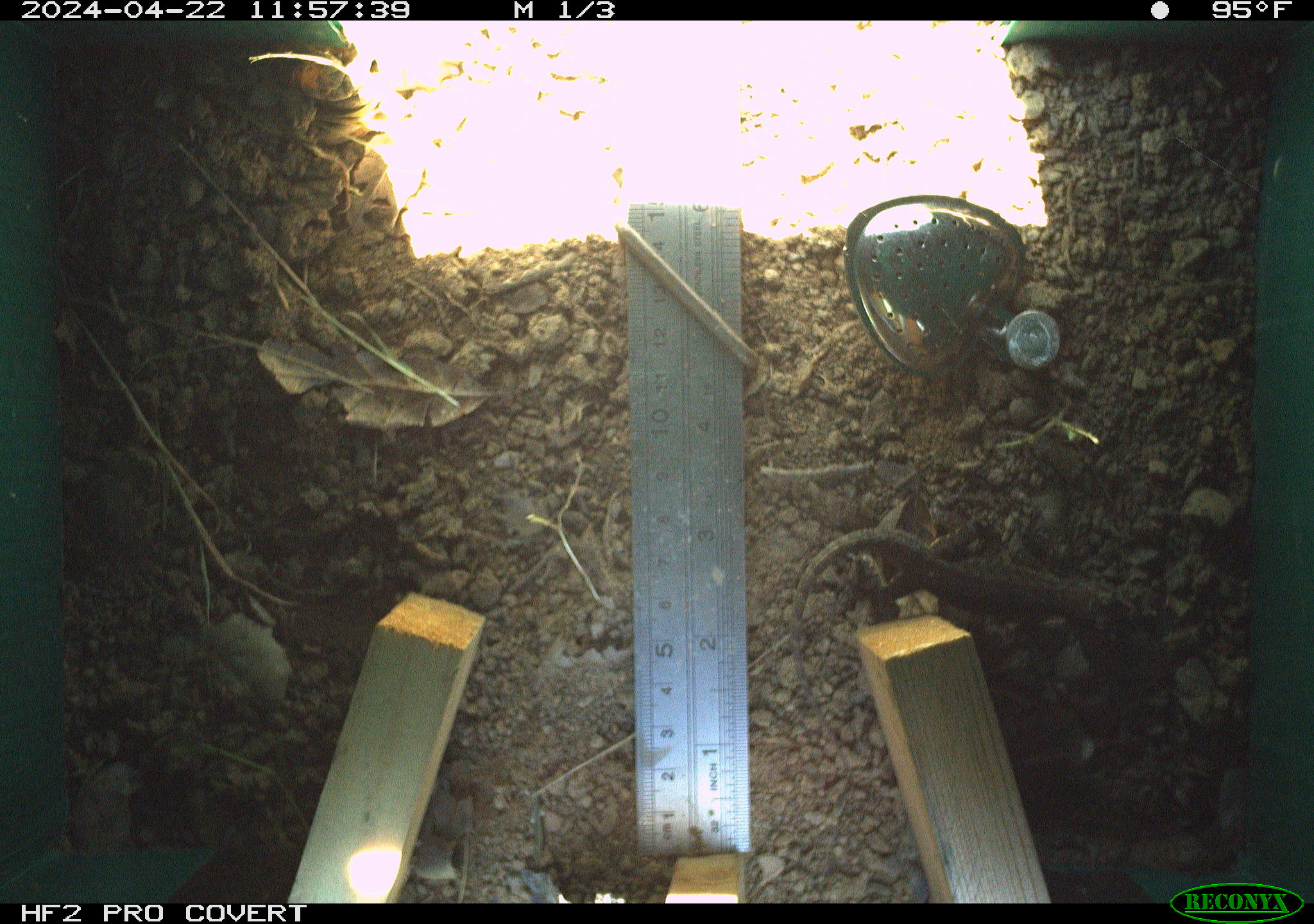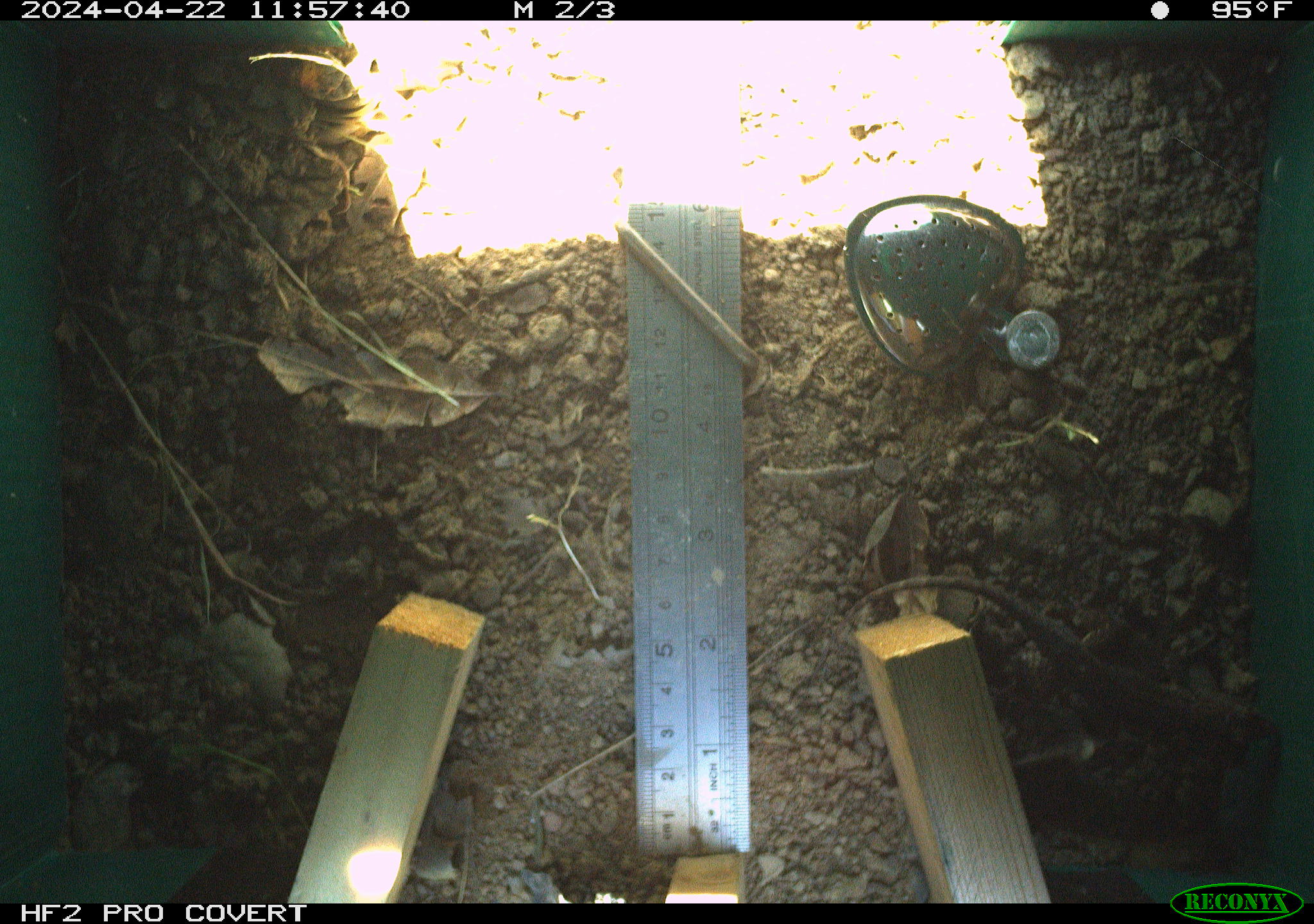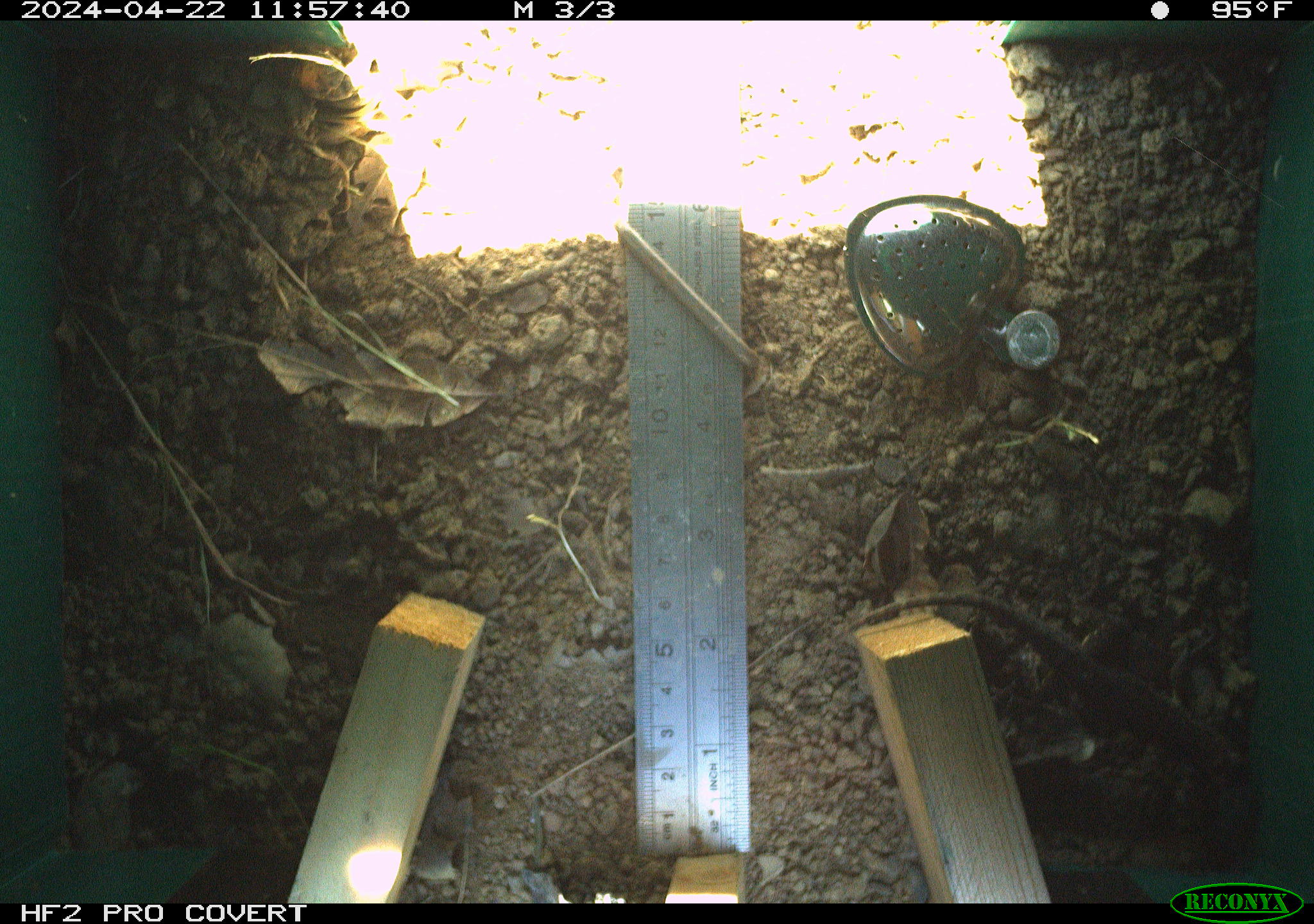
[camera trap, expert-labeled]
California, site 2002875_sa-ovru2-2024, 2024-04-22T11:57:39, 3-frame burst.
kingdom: Animalia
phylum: Chordata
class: Reptilia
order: Squamata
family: Phrynosomatidae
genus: Sceloporus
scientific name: Sceloporus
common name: spiny lizards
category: sceloporus species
Sceloporus species (spiny lizards) (Sceloporus).